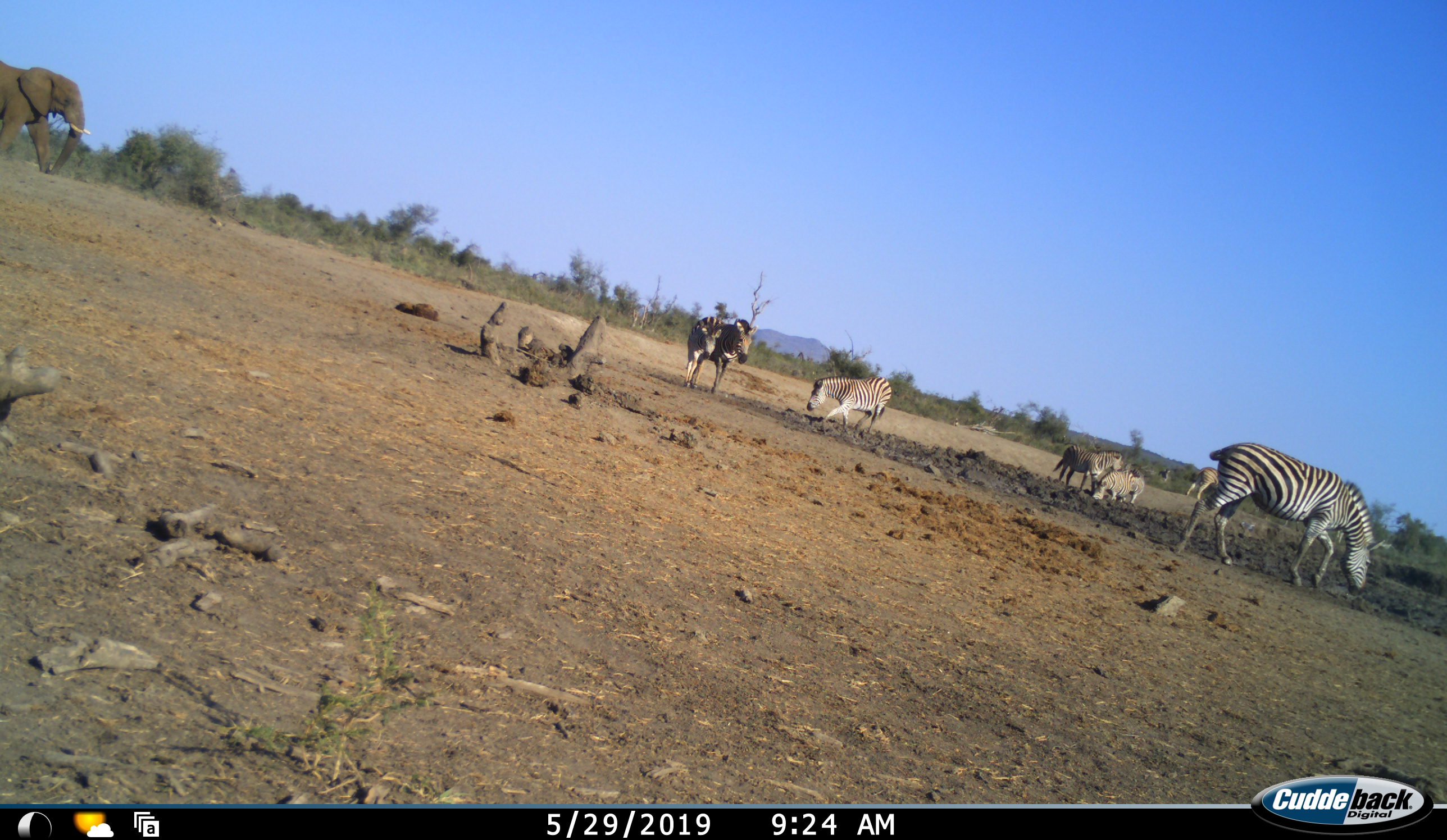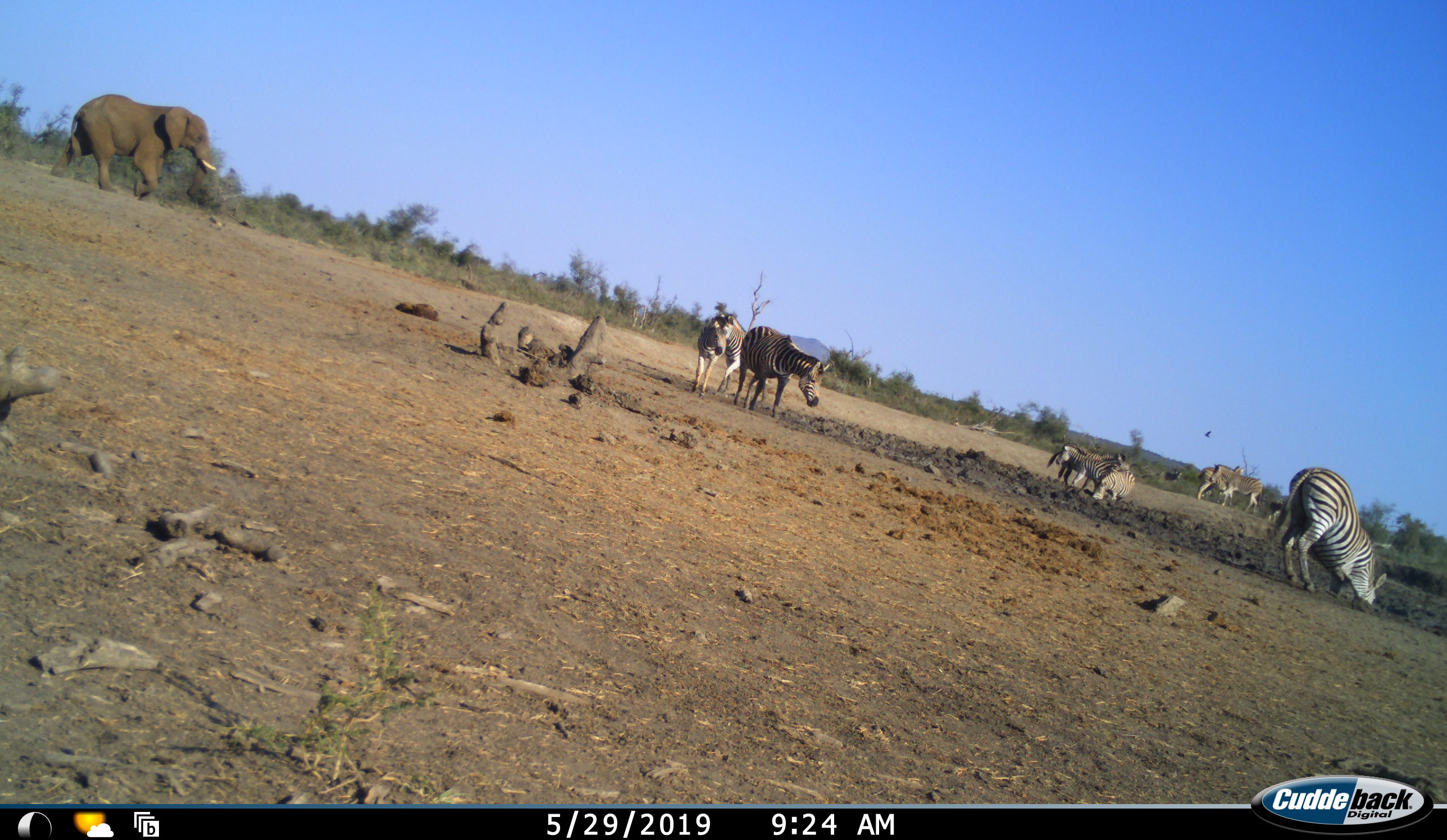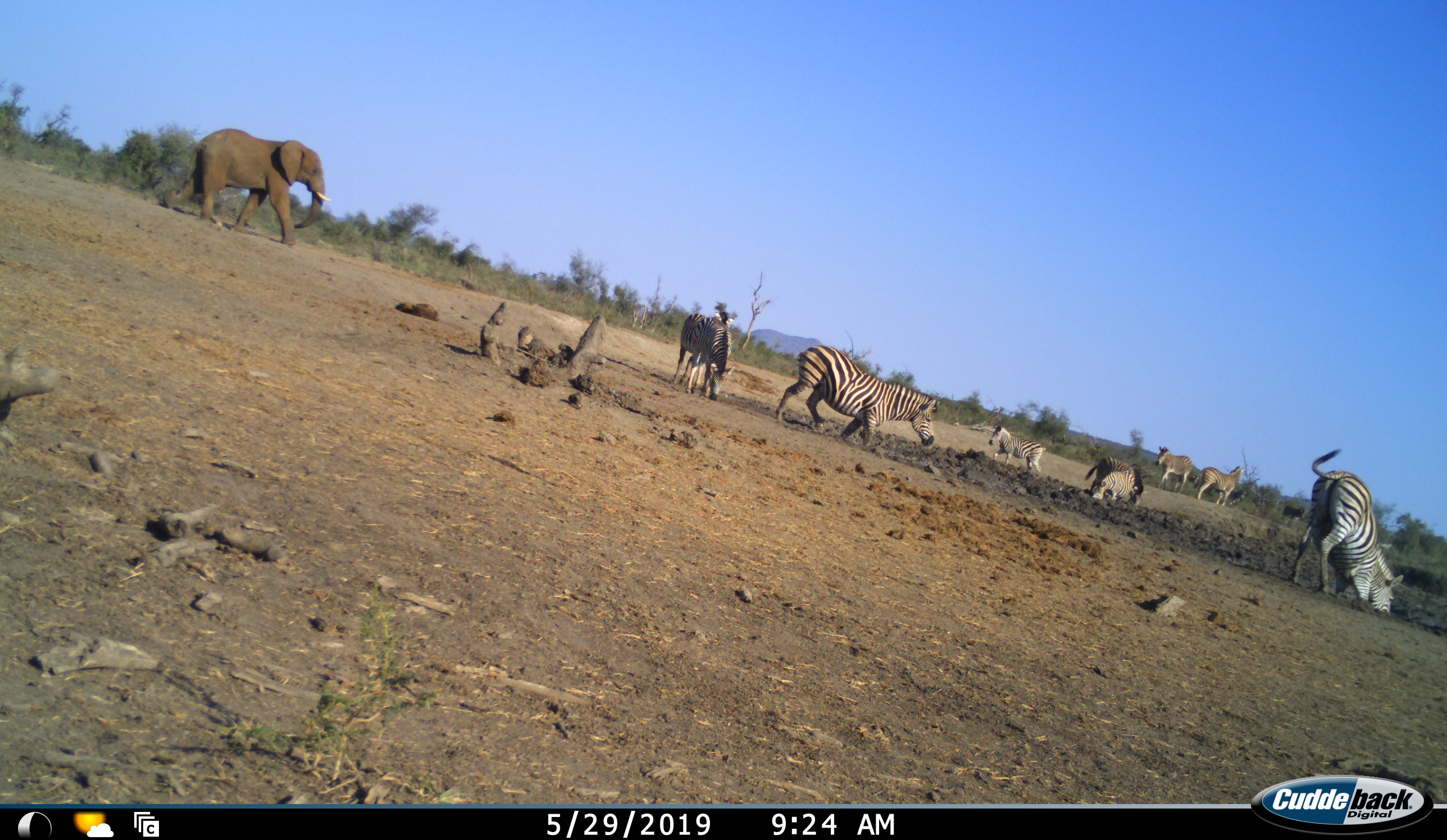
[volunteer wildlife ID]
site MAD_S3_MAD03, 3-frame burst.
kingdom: Animalia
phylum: Chordata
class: Mammalia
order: Proboscidea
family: Elephantidae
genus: Loxodonta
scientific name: Loxodonta africana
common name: african bush elephant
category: elephant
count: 1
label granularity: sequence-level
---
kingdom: Animalia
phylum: Chordata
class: Mammalia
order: Perissodactyla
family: Equidae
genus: Equus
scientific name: Equus quagga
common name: plains zebra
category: zebraplains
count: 8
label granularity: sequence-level